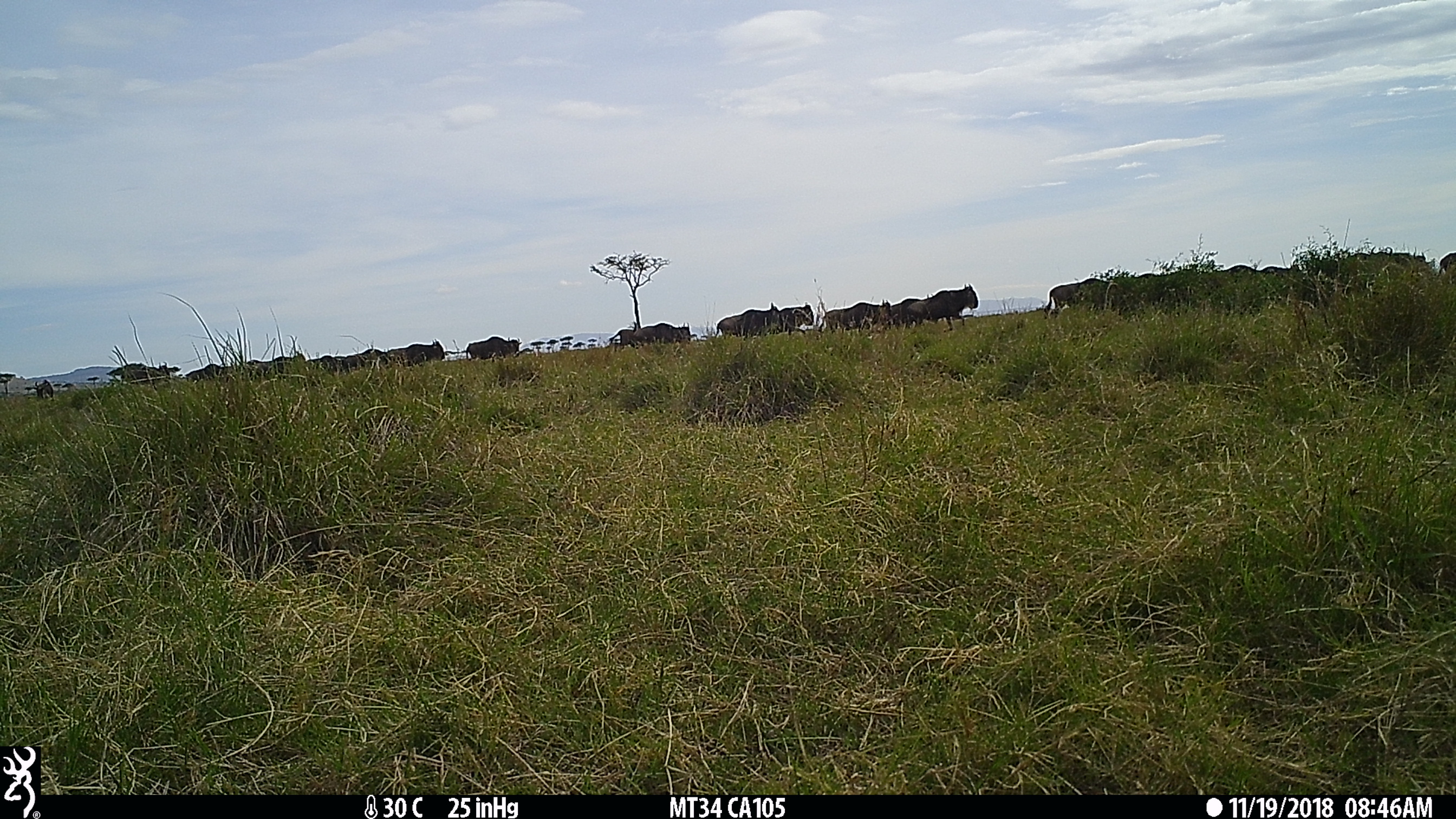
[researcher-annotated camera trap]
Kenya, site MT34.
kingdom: Animalia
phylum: Chordata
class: Mammalia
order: Artiodactyla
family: Bovidae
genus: Connochaetes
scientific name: Connochaetes taurinus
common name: blue wildebeest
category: wildebeest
Wildebeest (blue wildebeest) (Connochaetes taurinus).